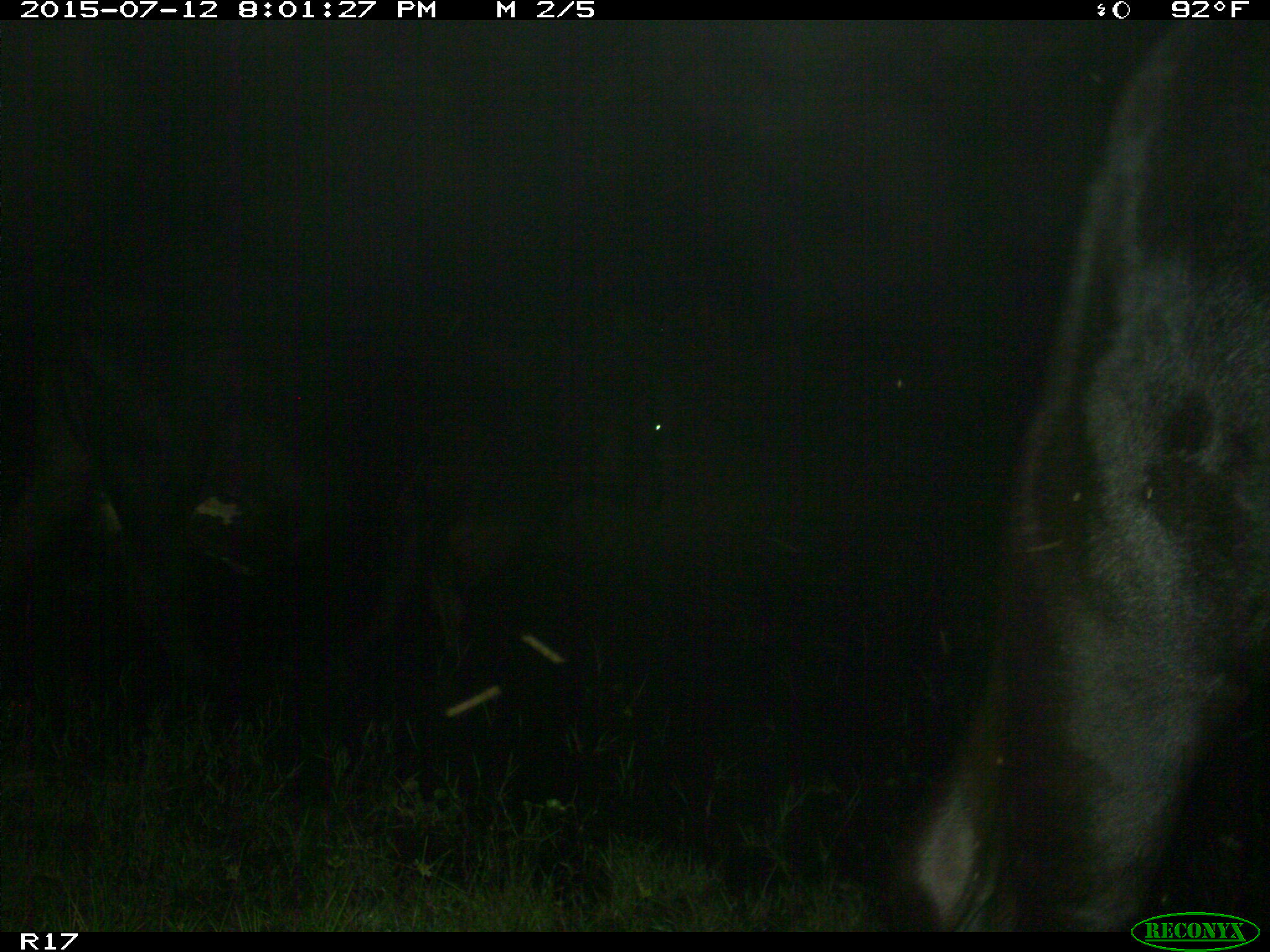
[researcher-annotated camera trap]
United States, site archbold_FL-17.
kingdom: Animalia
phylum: Chordata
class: Mammalia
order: Artiodactyla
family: Bovidae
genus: Bos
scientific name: Bos taurus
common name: domestic cow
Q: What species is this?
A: Bos taurus (domestic cow).